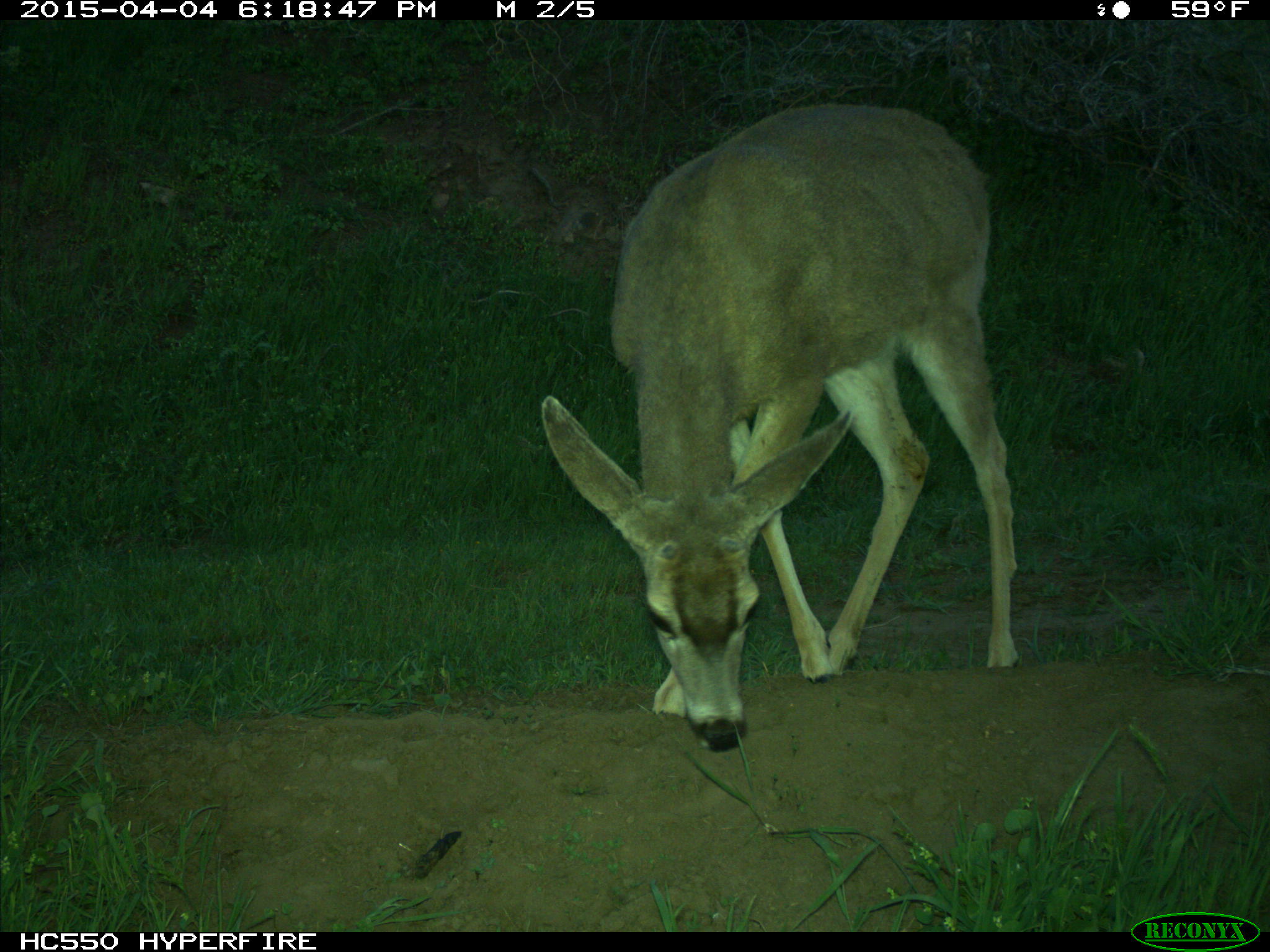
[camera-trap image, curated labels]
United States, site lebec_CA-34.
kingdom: Animalia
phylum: Chordata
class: Mammalia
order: Artiodactyla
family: Cervidae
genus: Odocoileus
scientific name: Odocoileus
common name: deer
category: unidentified deer